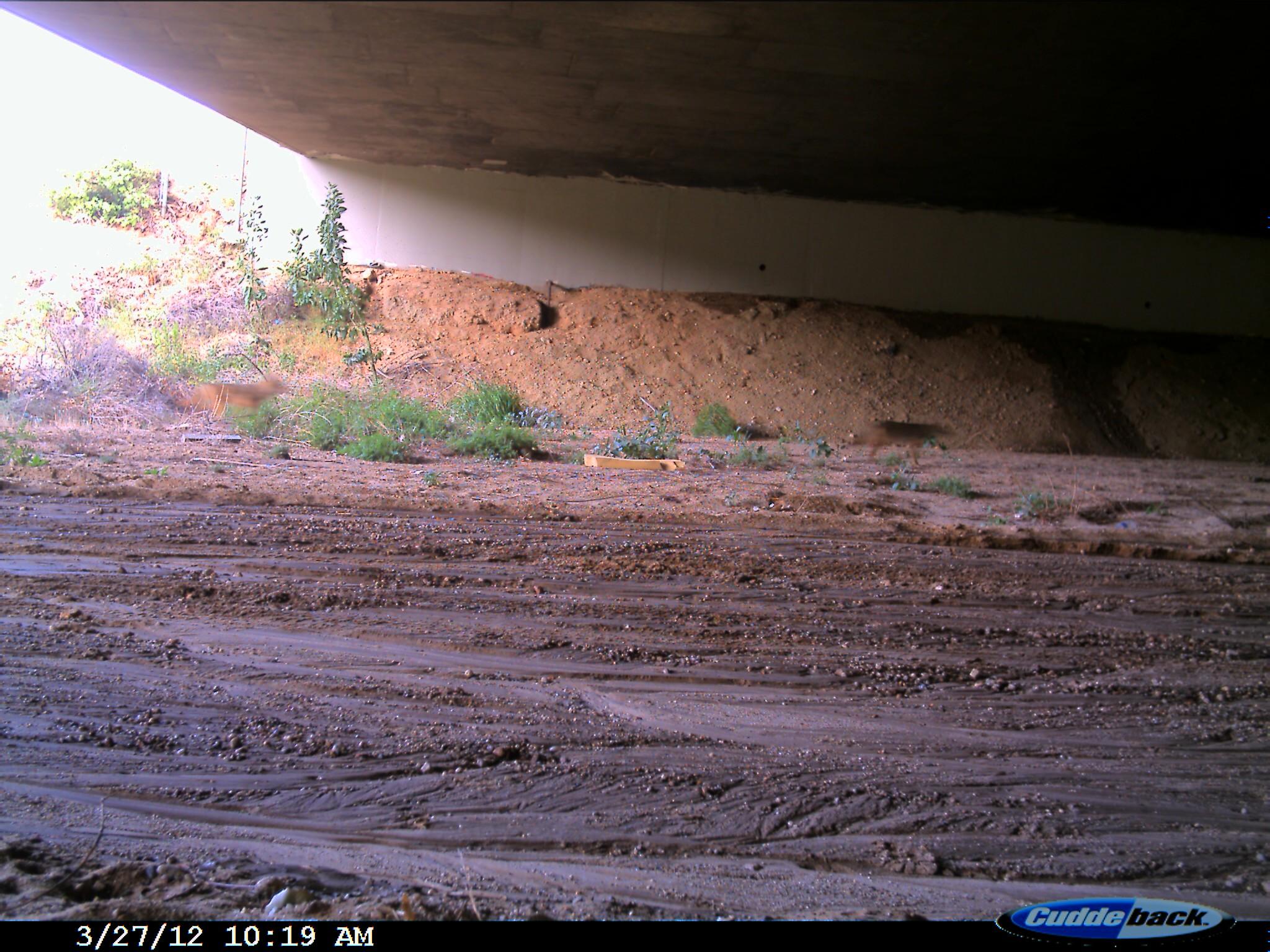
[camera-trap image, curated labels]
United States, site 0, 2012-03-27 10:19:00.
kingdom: Animalia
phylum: Chordata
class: Mammalia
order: Carnivora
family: Canidae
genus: Canis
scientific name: Canis latrans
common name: coyote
Coyote (Canis latrans).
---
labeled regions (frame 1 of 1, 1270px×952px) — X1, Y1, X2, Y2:
coyote: 173, 373, 294, 442; 856, 411, 967, 481